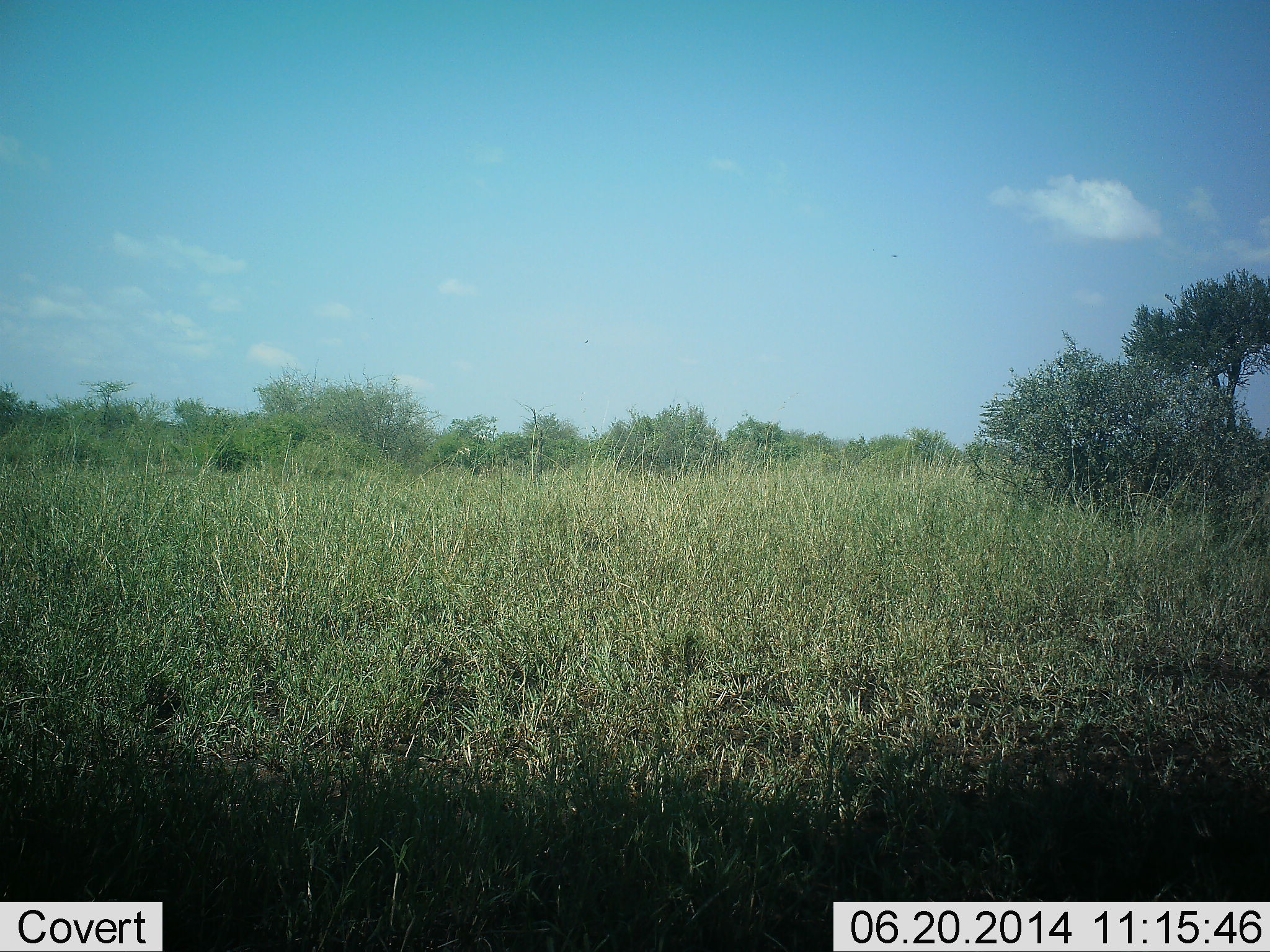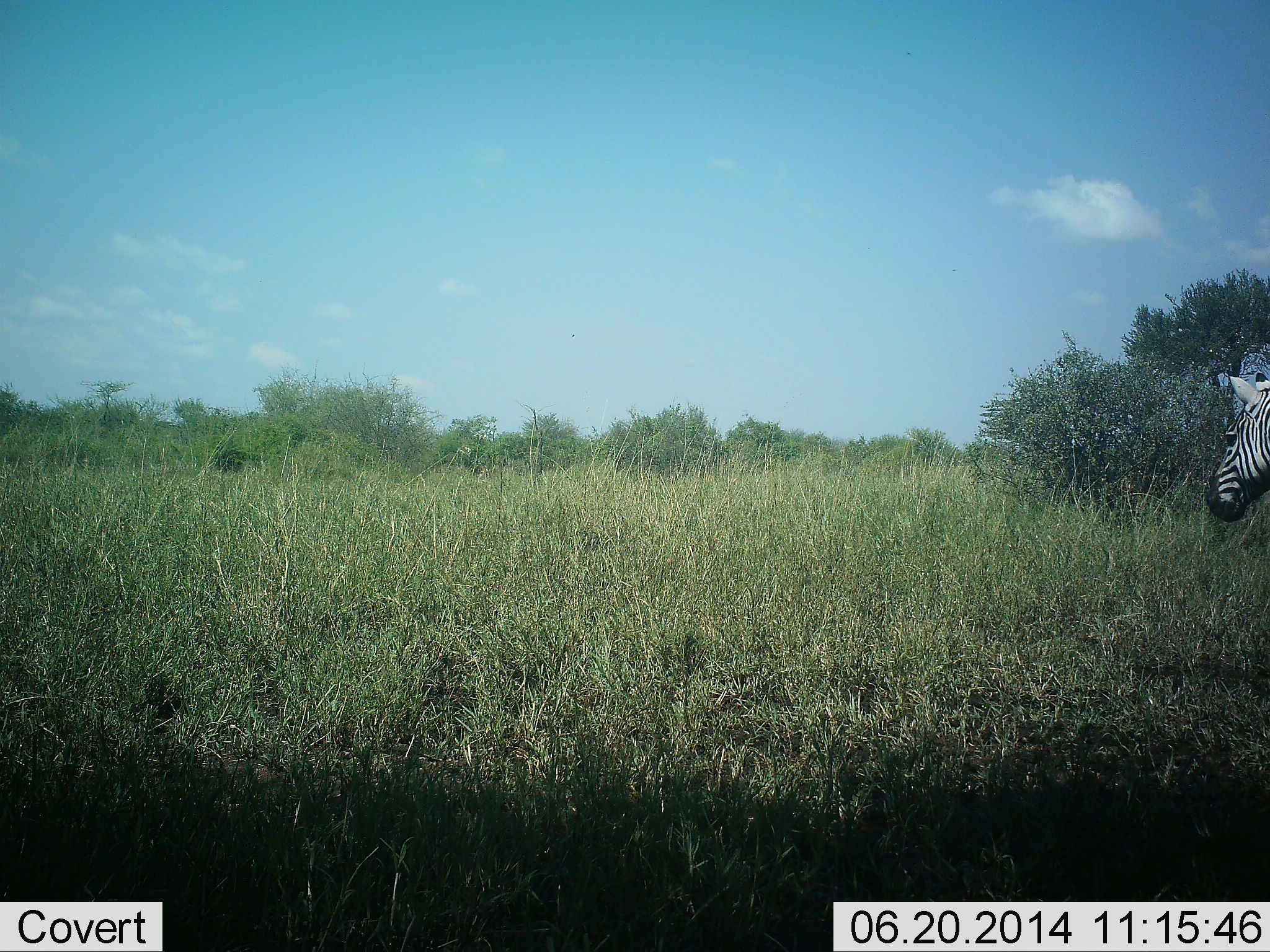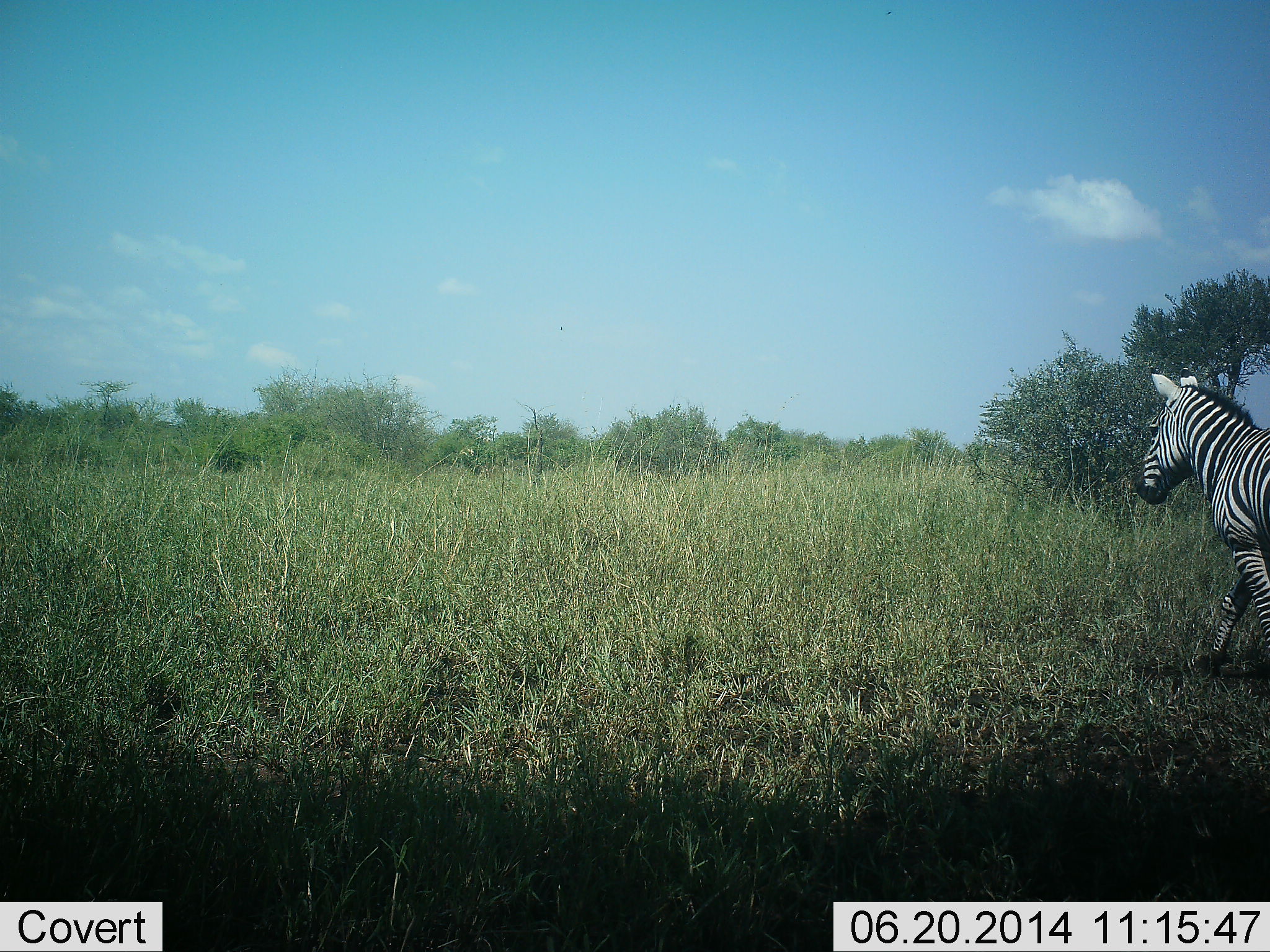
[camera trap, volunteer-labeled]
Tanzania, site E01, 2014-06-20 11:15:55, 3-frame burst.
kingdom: Animalia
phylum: Chordata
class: Mammalia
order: Perissodactyla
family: Equidae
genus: Equus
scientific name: Equus quagga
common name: plains zebra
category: zebra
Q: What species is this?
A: Zebra (plains zebra) (Equus quagga).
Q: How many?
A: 1.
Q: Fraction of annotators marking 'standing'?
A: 10%.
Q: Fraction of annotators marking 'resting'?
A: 0%.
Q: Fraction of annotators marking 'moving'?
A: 90%.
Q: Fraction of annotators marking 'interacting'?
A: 0%.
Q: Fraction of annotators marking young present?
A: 0%.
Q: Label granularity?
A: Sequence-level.